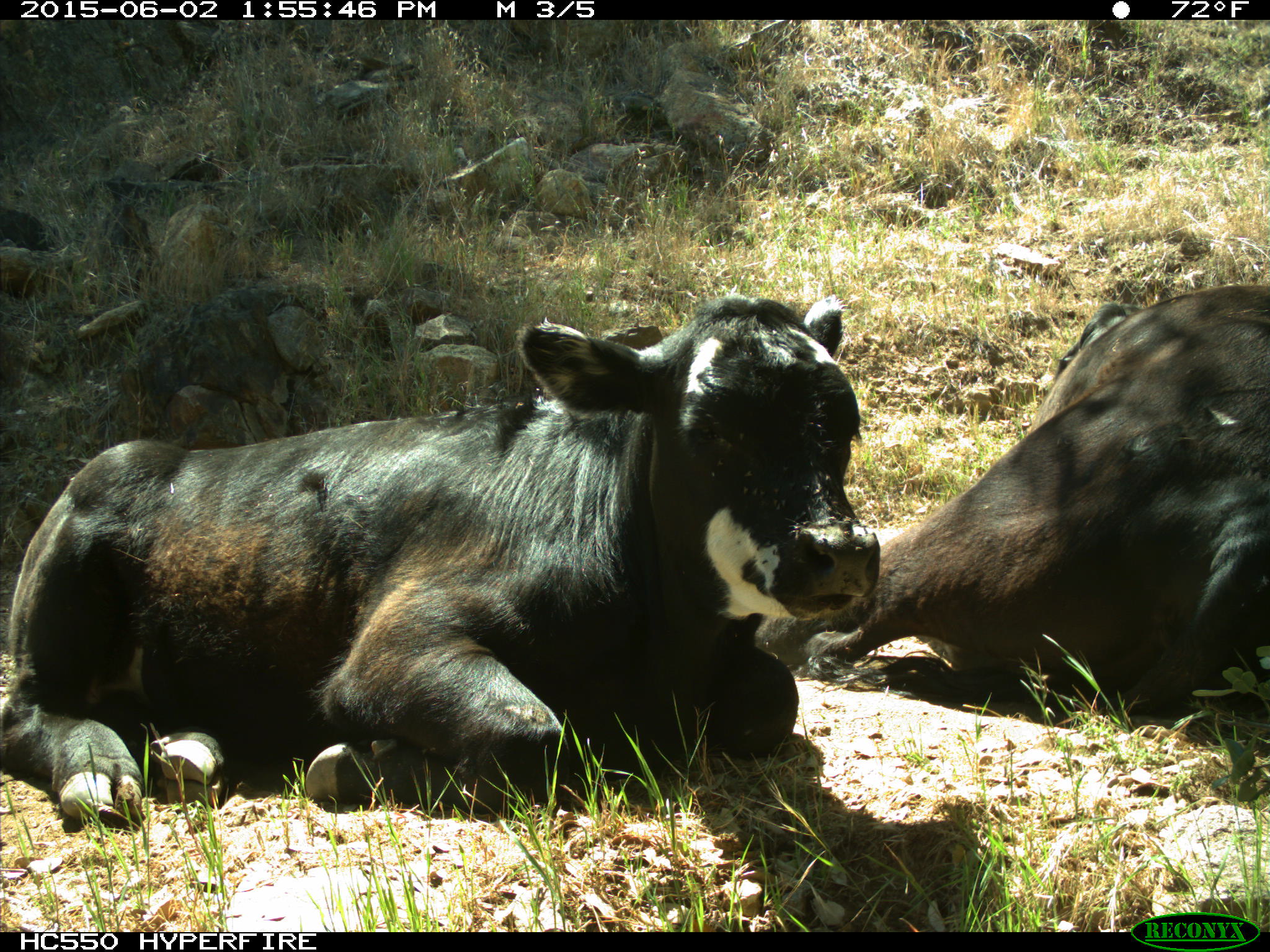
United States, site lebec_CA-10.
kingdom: Animalia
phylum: Chordata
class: Mammalia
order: Artiodactyla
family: Bovidae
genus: Bos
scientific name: Bos taurus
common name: domestic cow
Bos taurus (domestic cow).